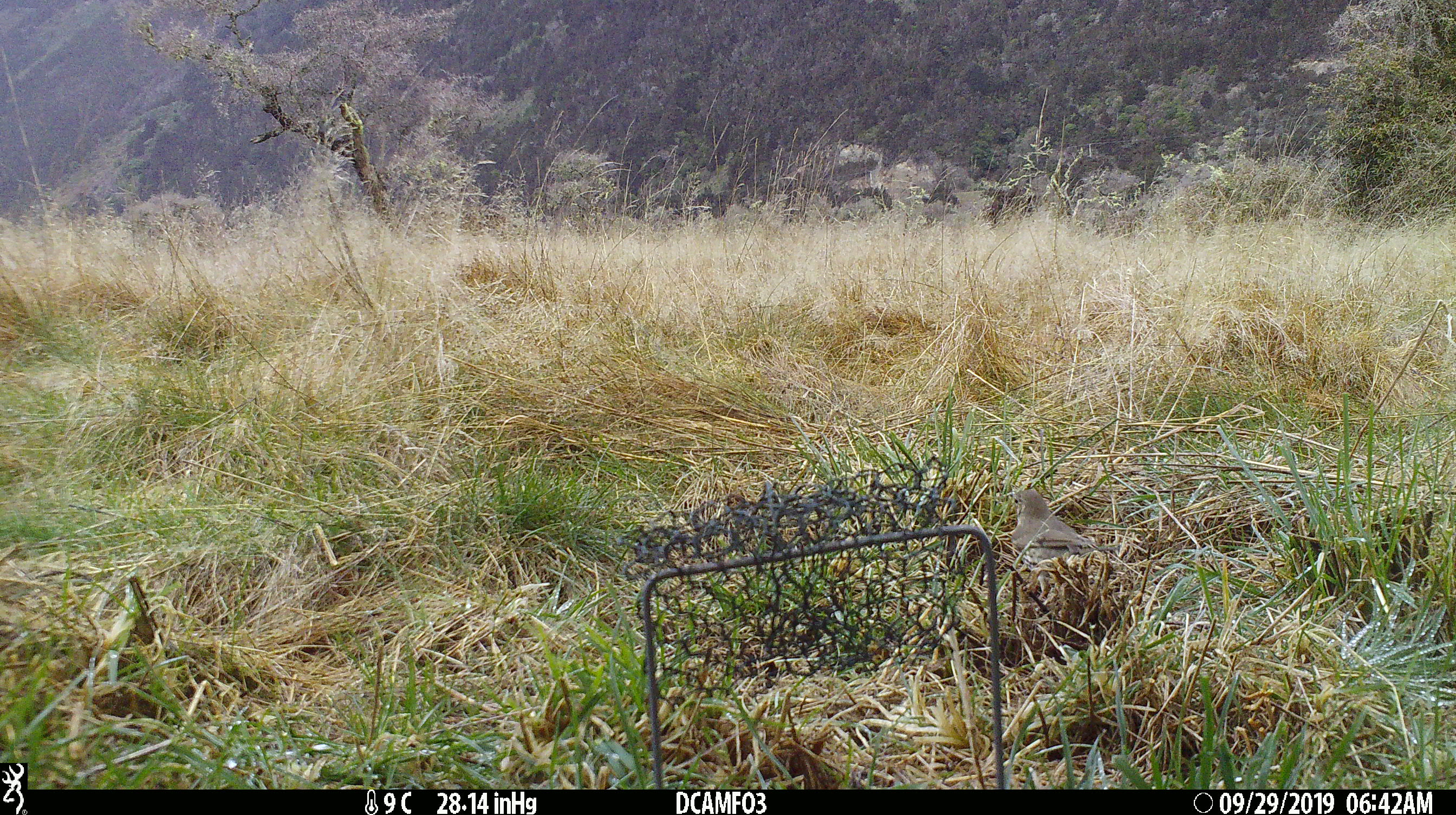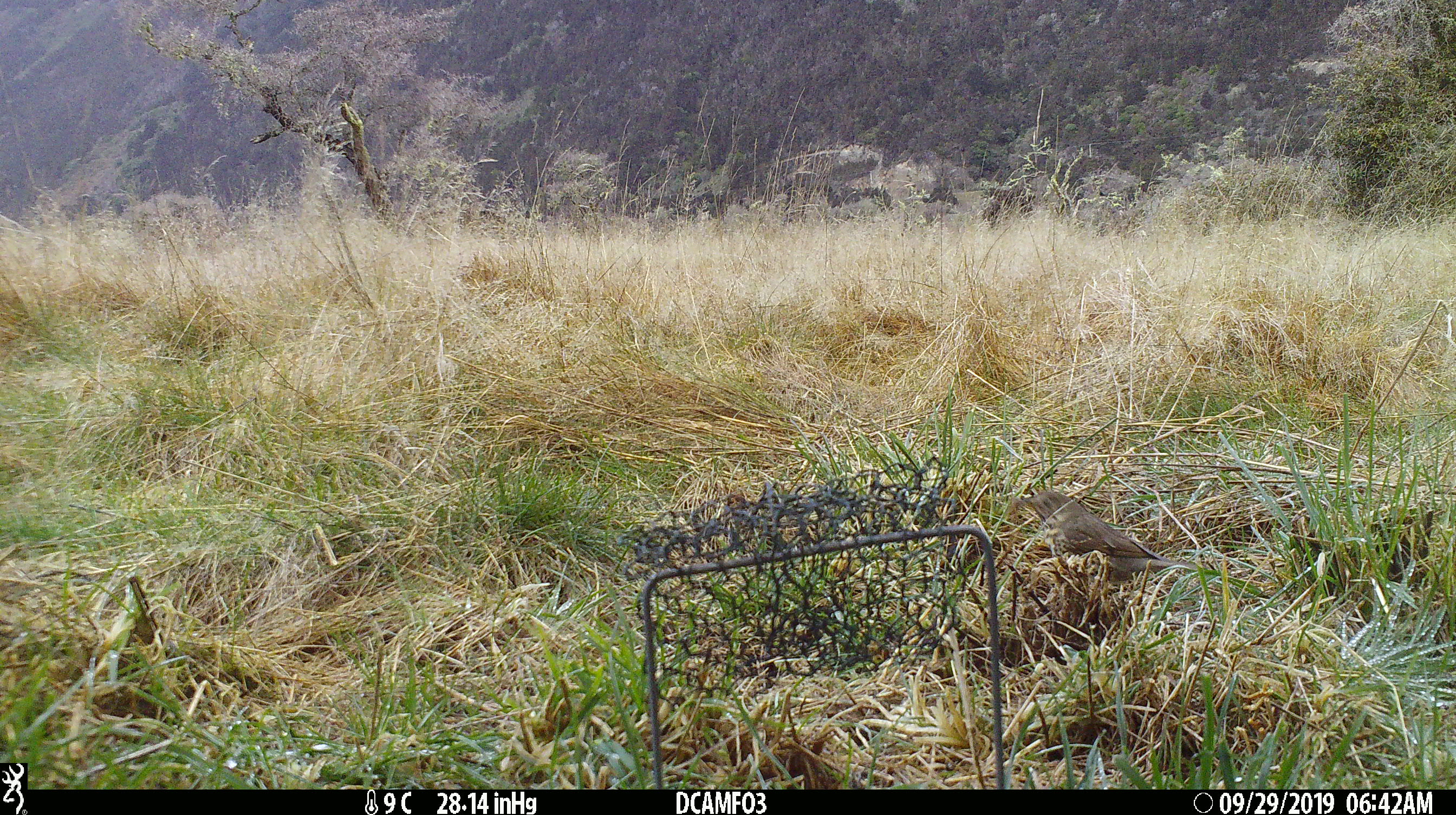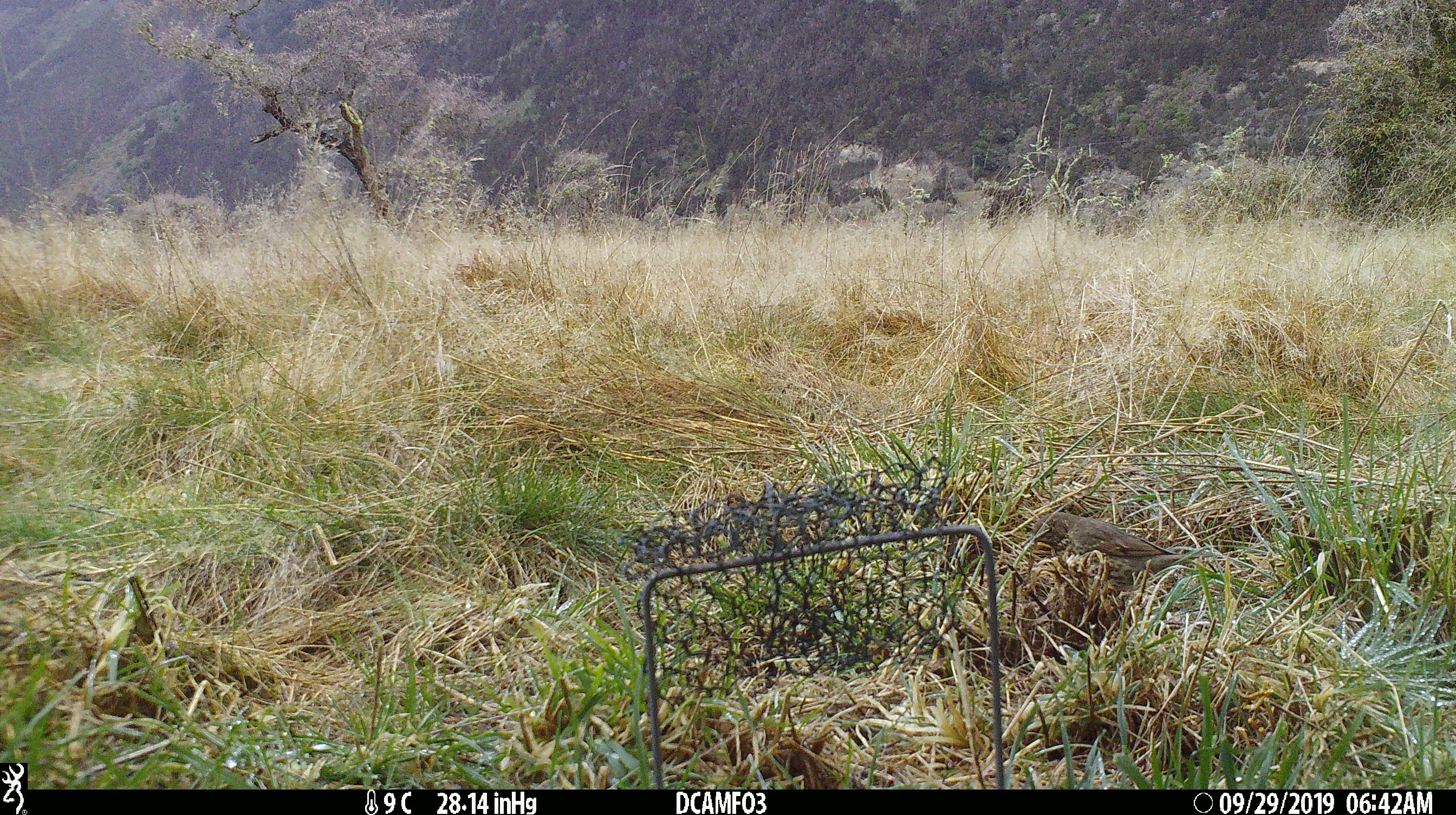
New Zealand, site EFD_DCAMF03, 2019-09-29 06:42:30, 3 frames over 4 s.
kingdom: Animalia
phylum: Chordata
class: Aves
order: Passeriformes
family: Turdidae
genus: Turdus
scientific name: Turdus philomelos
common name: song thrush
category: thrush